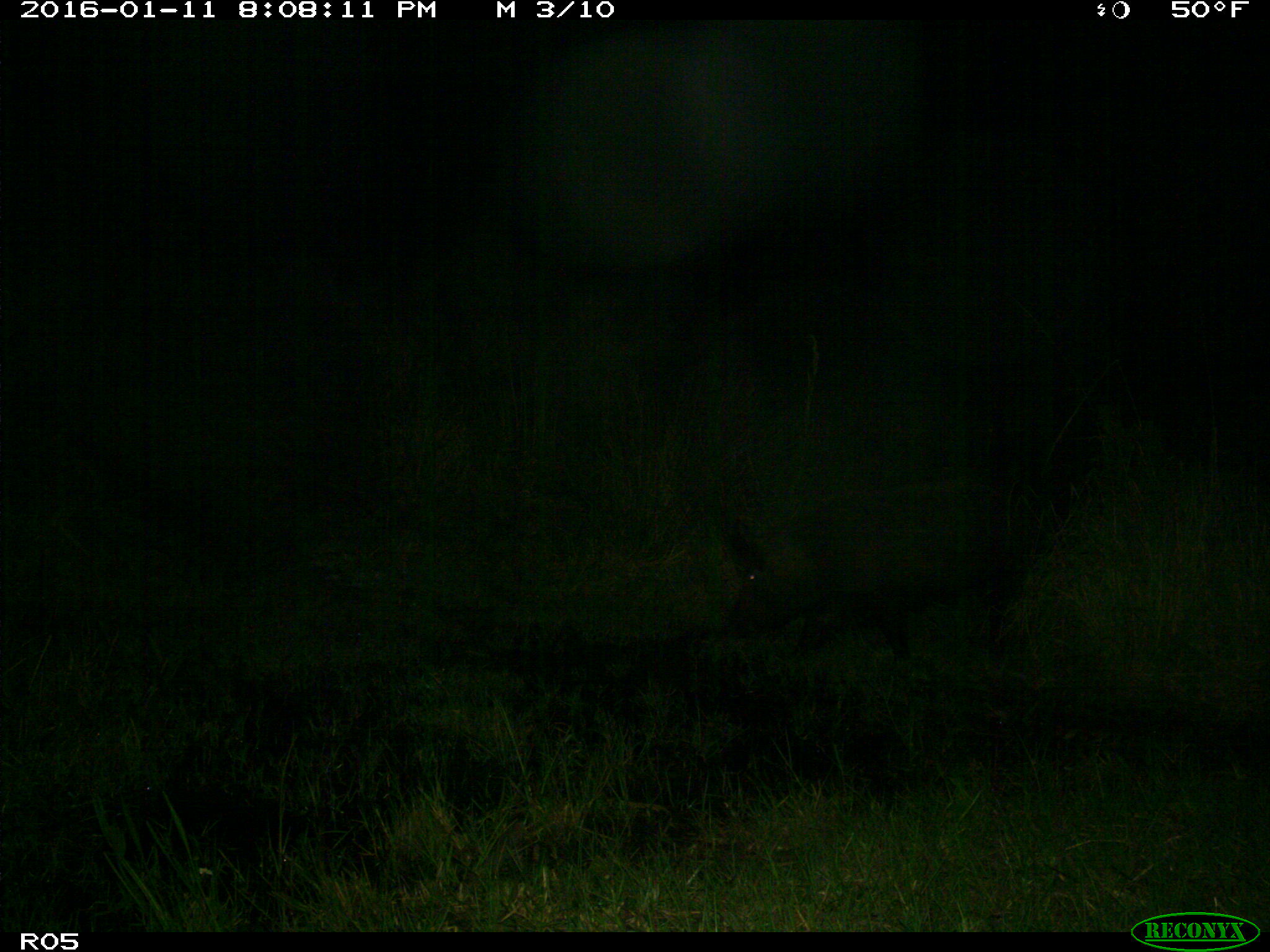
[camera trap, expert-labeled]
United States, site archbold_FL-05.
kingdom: Animalia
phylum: Chordata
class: Mammalia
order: Artiodactyla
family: Suidae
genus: Sus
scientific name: Sus scrofa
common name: wild boar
Sus scrofa (wild boar).